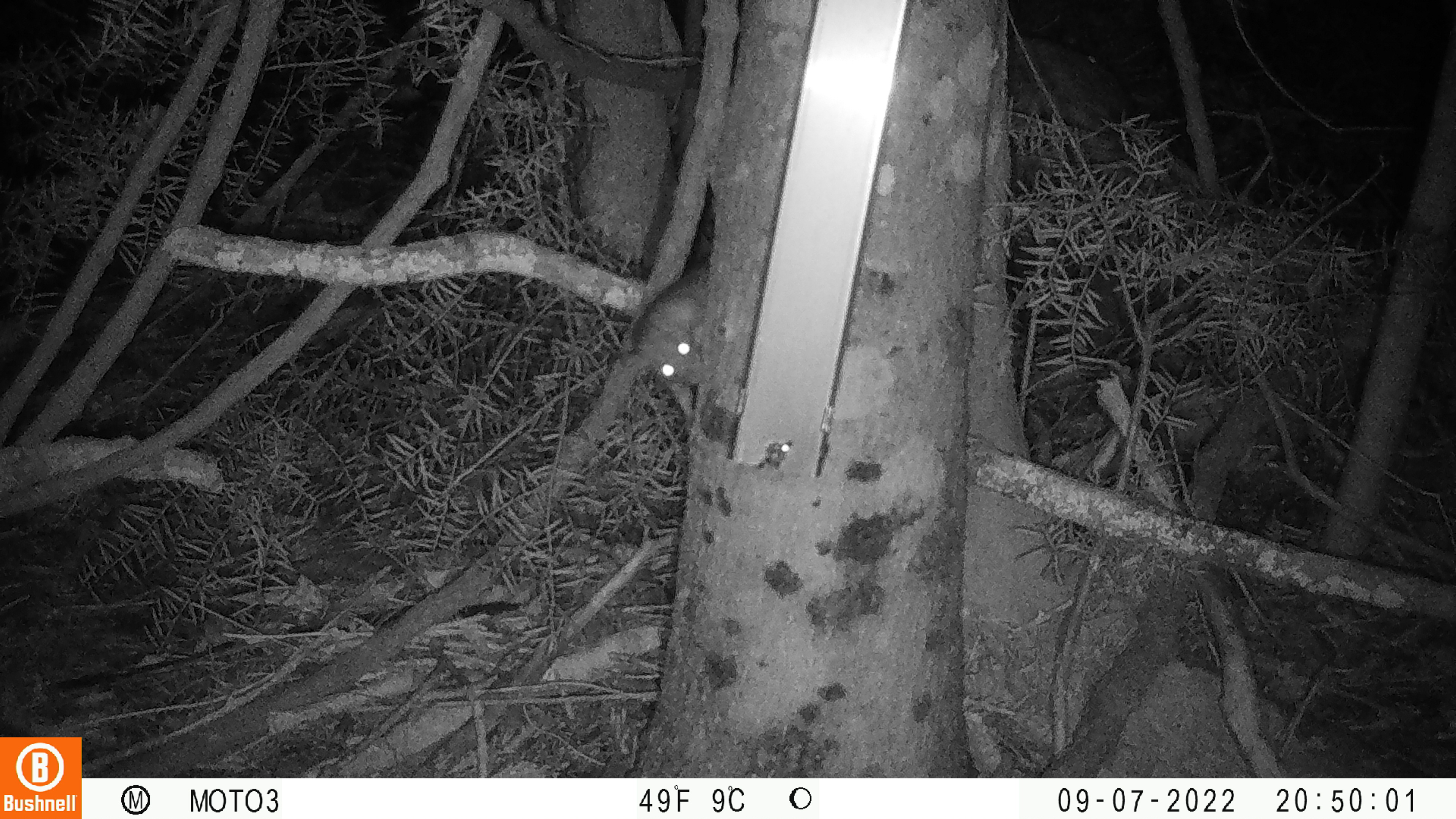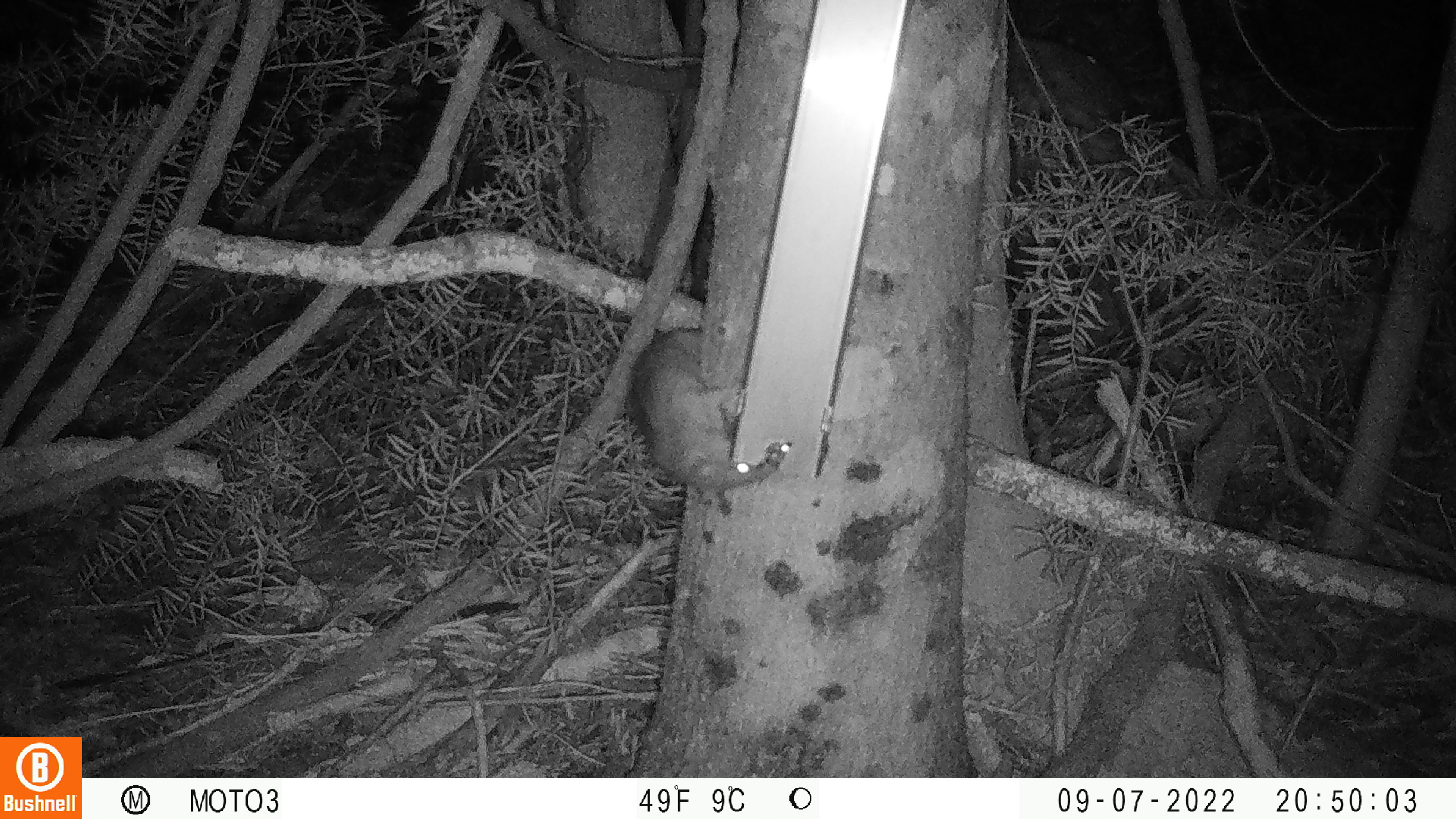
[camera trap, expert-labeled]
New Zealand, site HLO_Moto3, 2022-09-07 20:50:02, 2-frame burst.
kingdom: Animalia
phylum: Chordata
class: Mammalia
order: Rodentia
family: Muridae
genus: Rattus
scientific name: Rattus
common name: rat